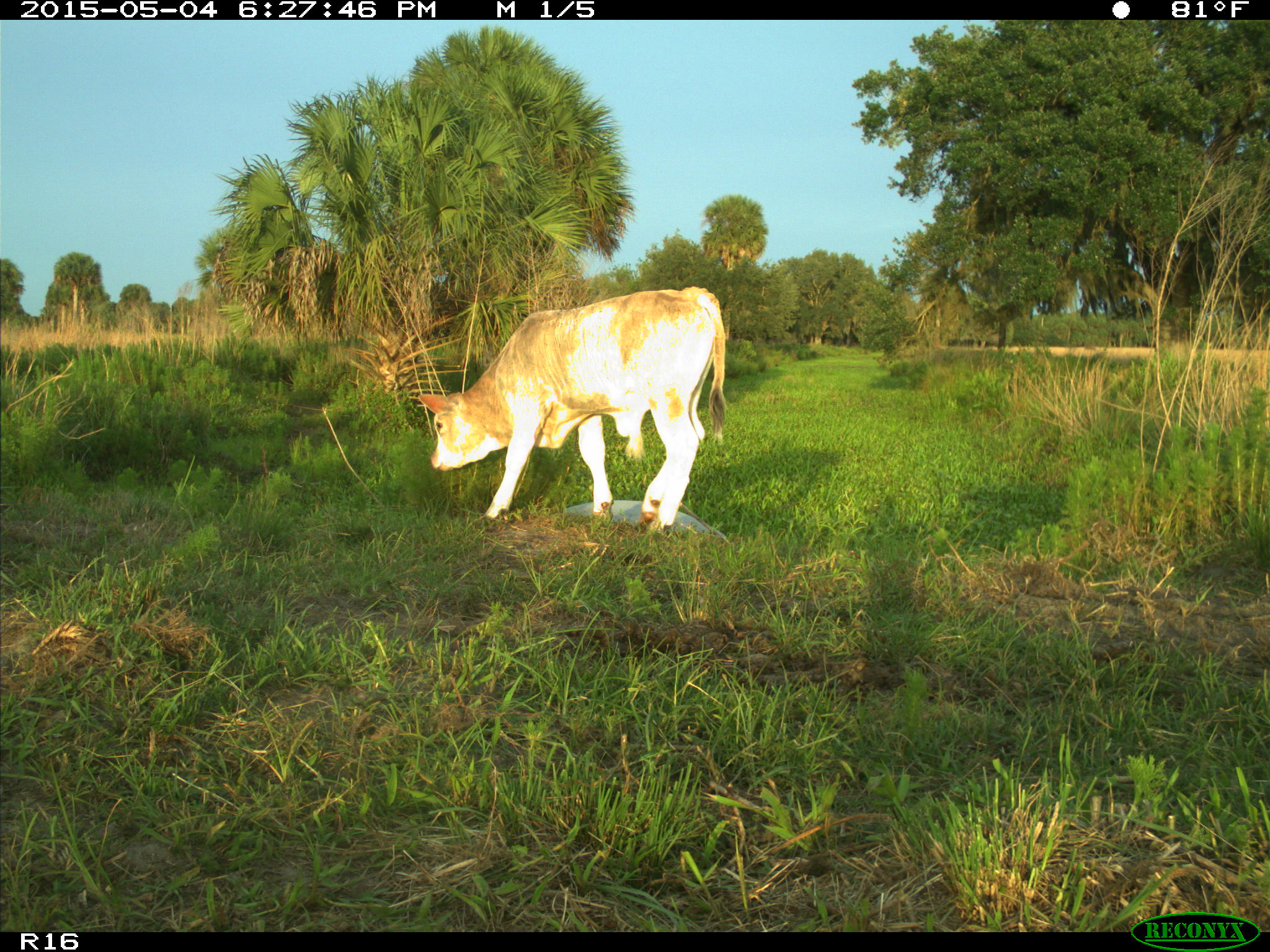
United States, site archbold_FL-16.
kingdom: Animalia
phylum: Chordata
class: Mammalia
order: Artiodactyla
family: Bovidae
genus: Bos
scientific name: Bos taurus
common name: domestic cow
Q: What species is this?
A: Bos taurus (domestic cow).